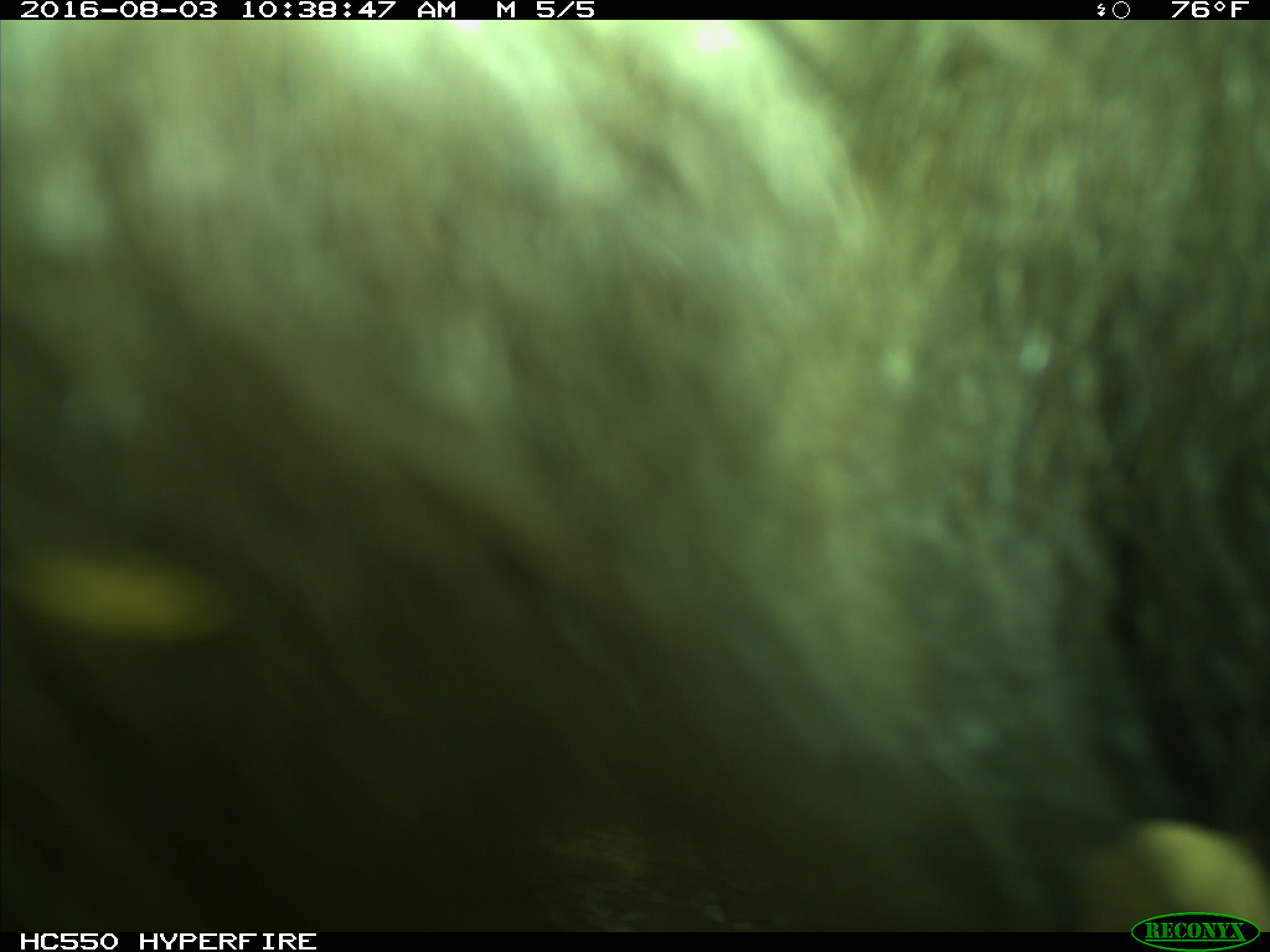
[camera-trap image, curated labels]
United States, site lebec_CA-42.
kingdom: Animalia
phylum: Chordata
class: Mammalia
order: Carnivora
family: Ursidae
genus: Ursus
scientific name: Ursus americanus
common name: american black bear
Ursus americanus (american black bear).